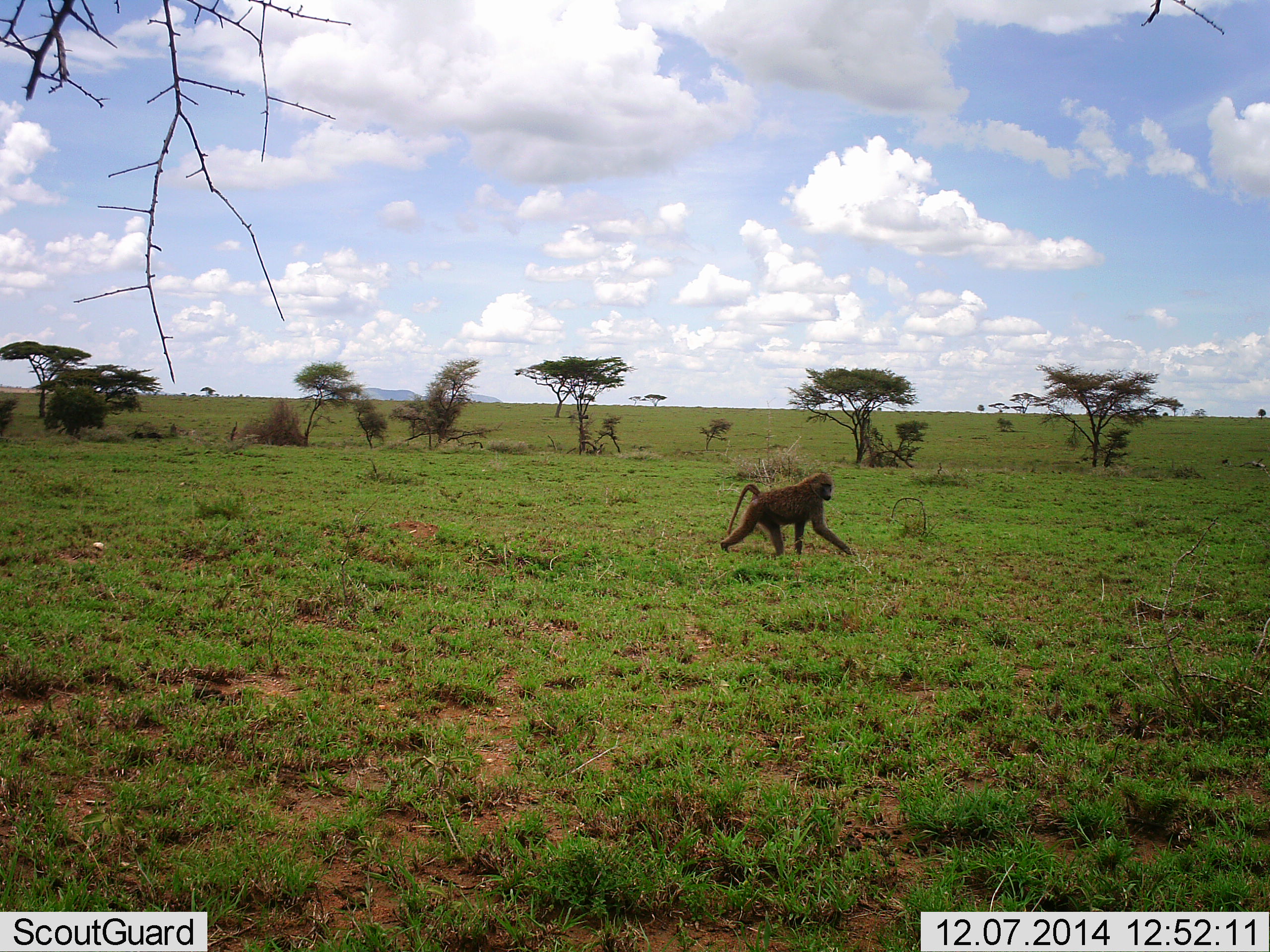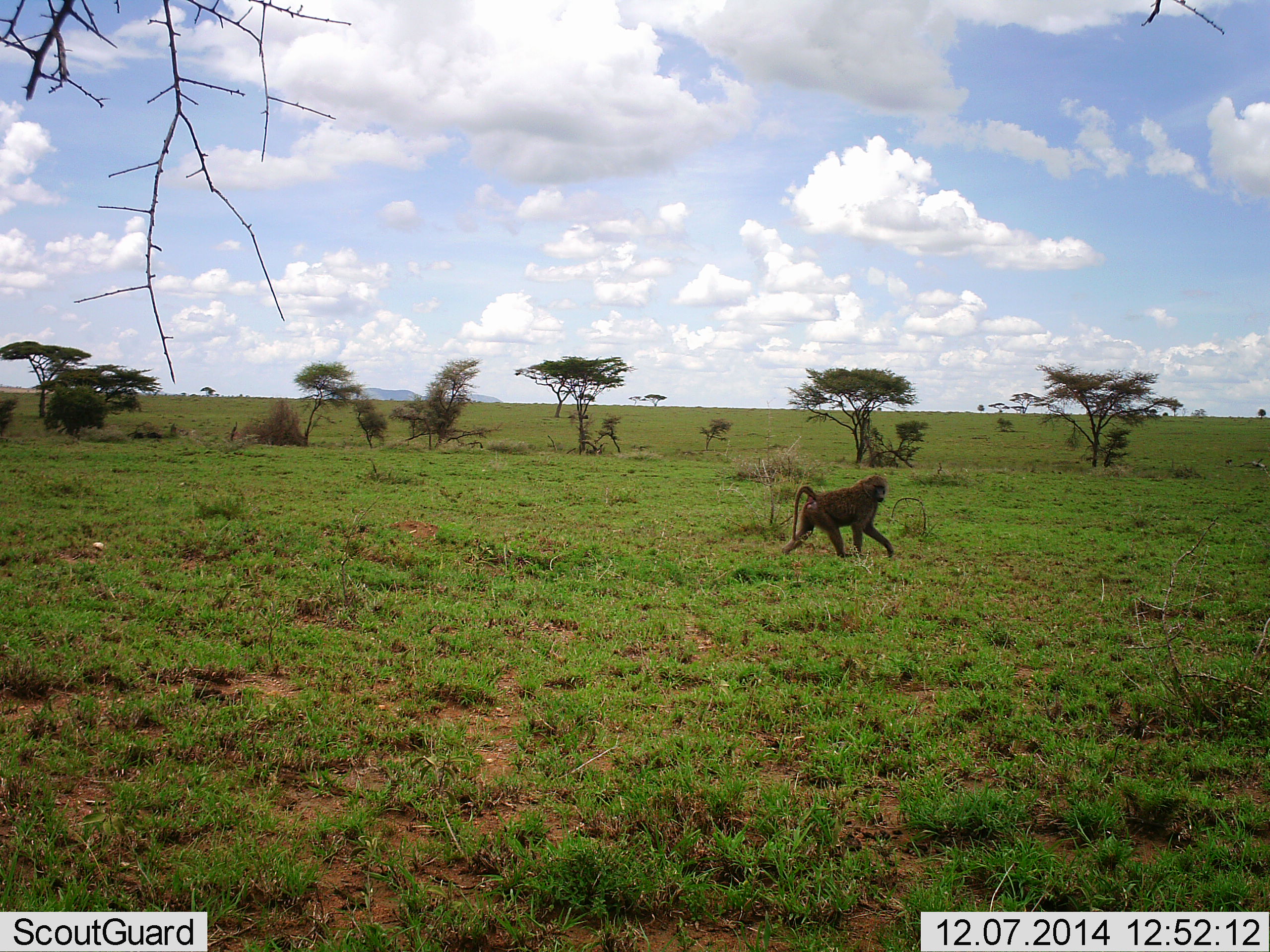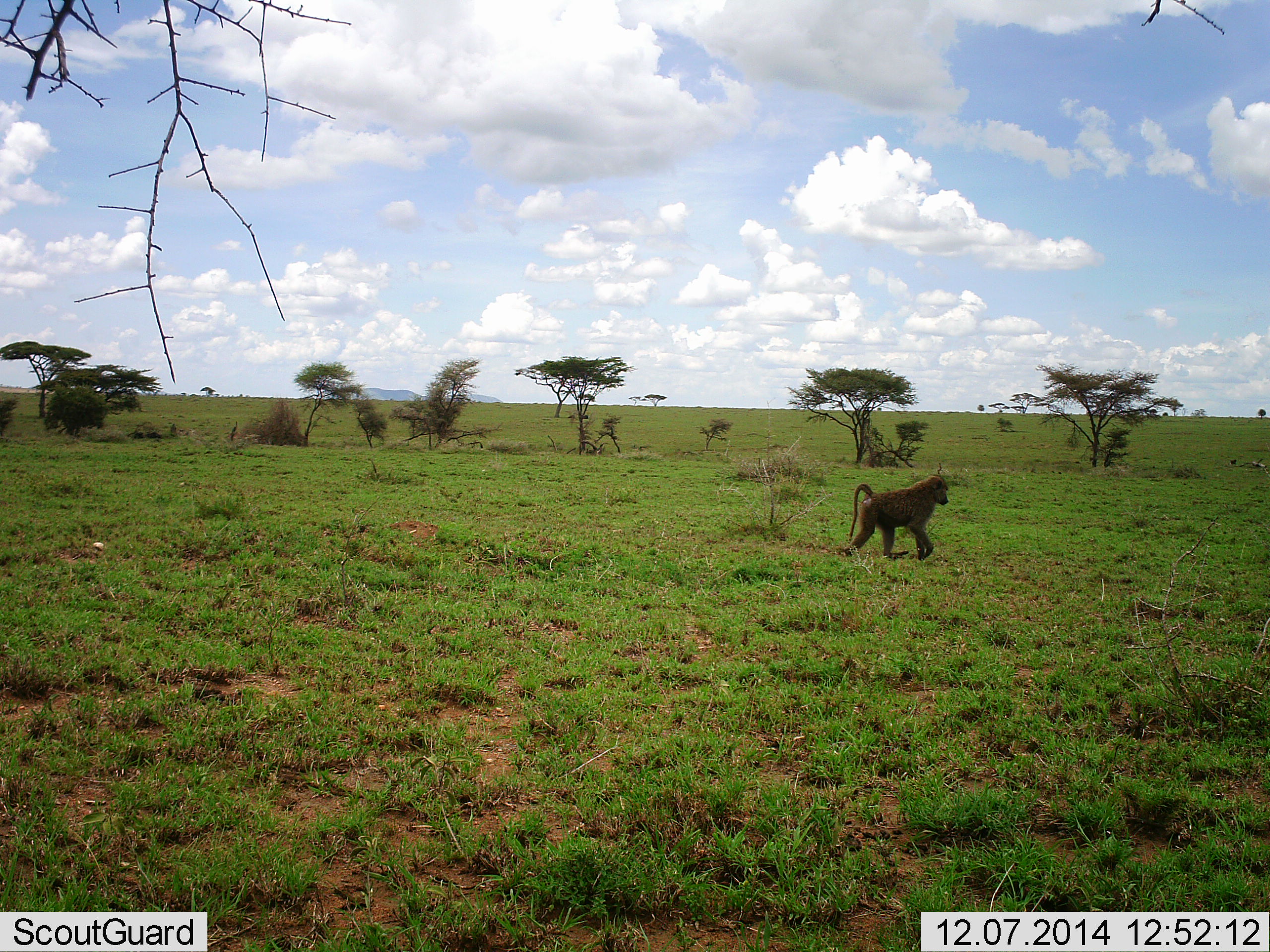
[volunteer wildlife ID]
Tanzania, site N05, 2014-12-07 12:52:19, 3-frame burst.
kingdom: Animalia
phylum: Chordata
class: Mammalia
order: Primates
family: Cercopithecidae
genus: Papio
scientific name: Papio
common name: baboon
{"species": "baboon (Papio)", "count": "1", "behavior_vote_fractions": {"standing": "0%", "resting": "0%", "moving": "100%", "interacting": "0%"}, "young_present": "0%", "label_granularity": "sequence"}